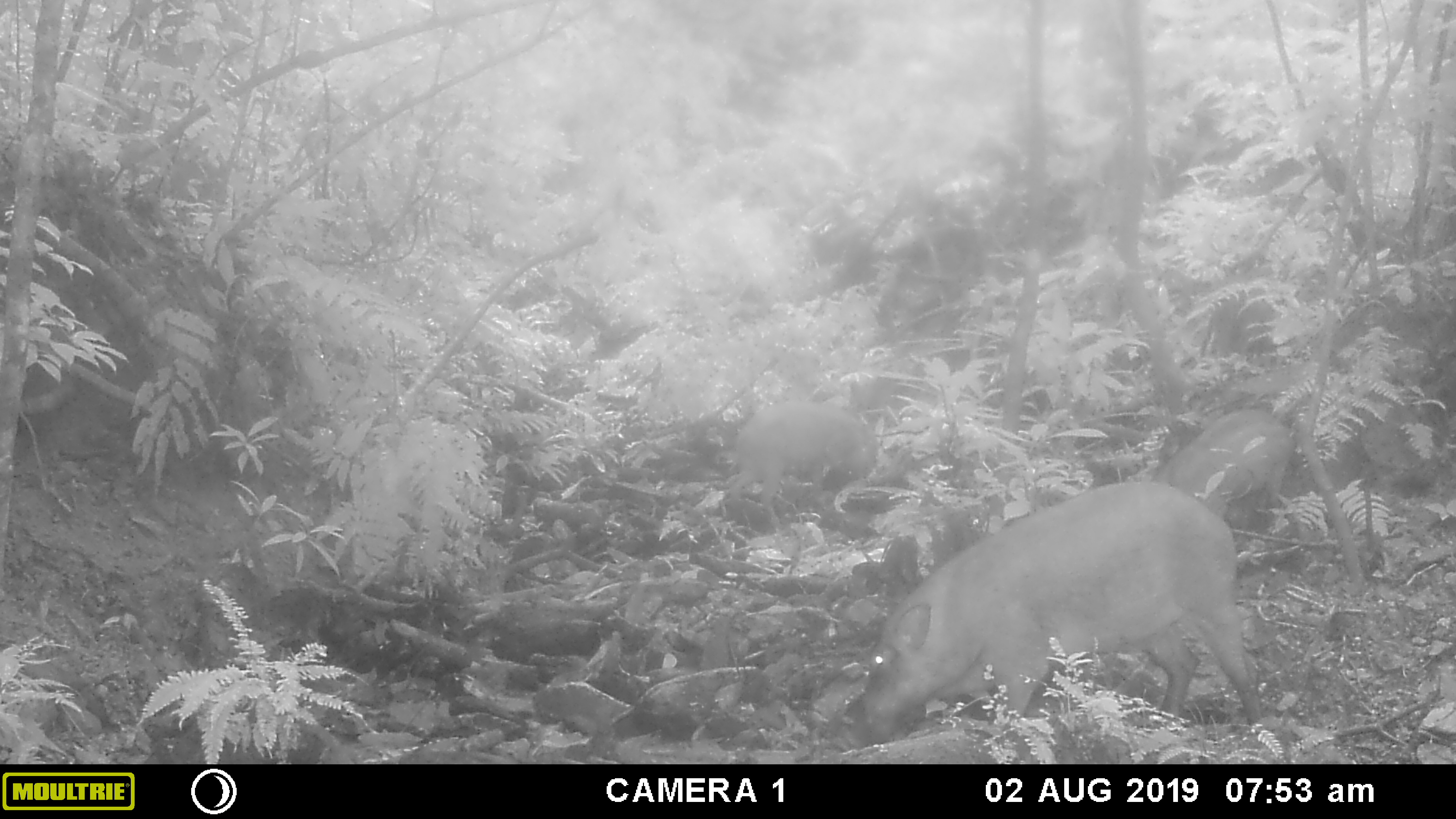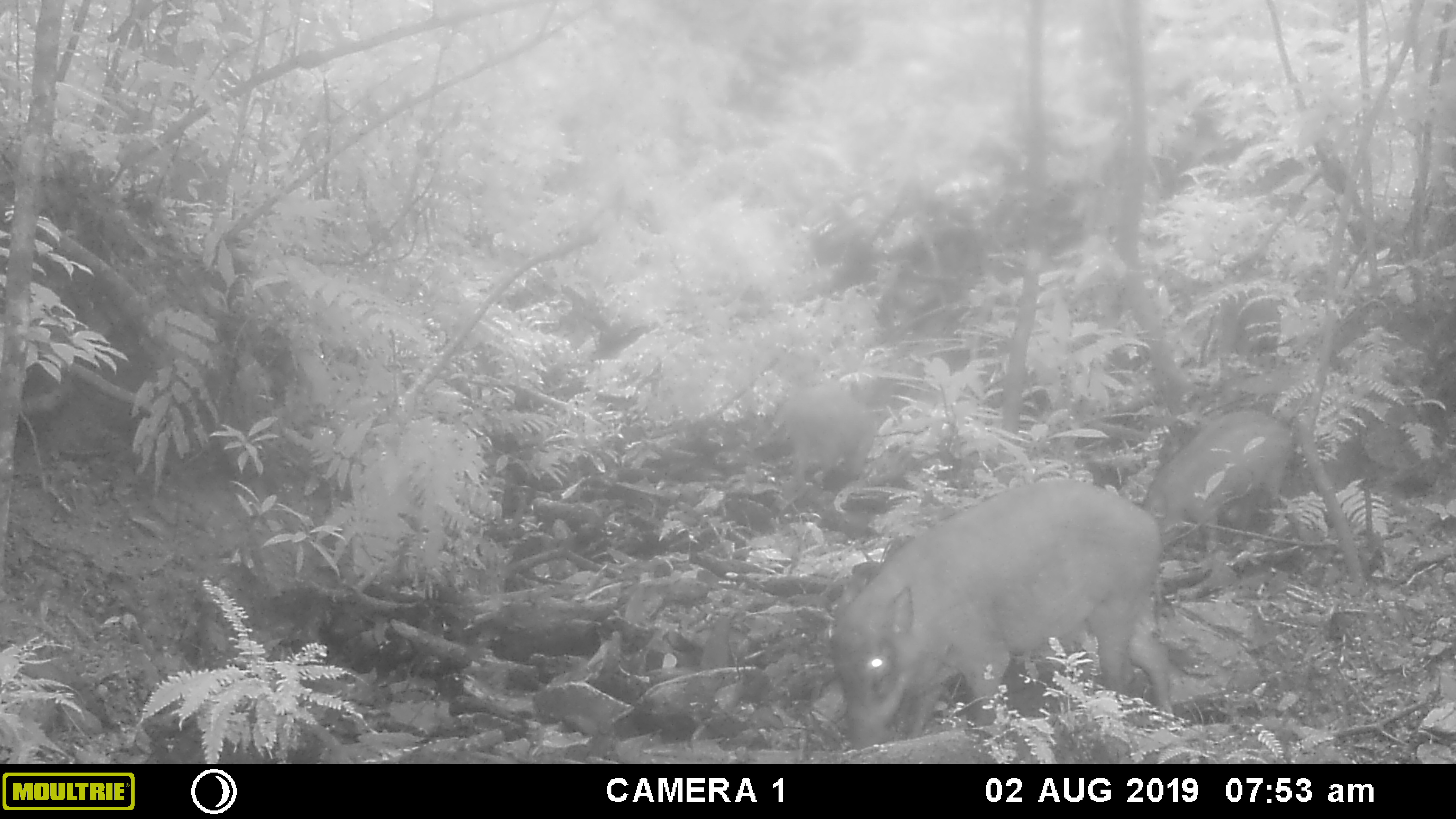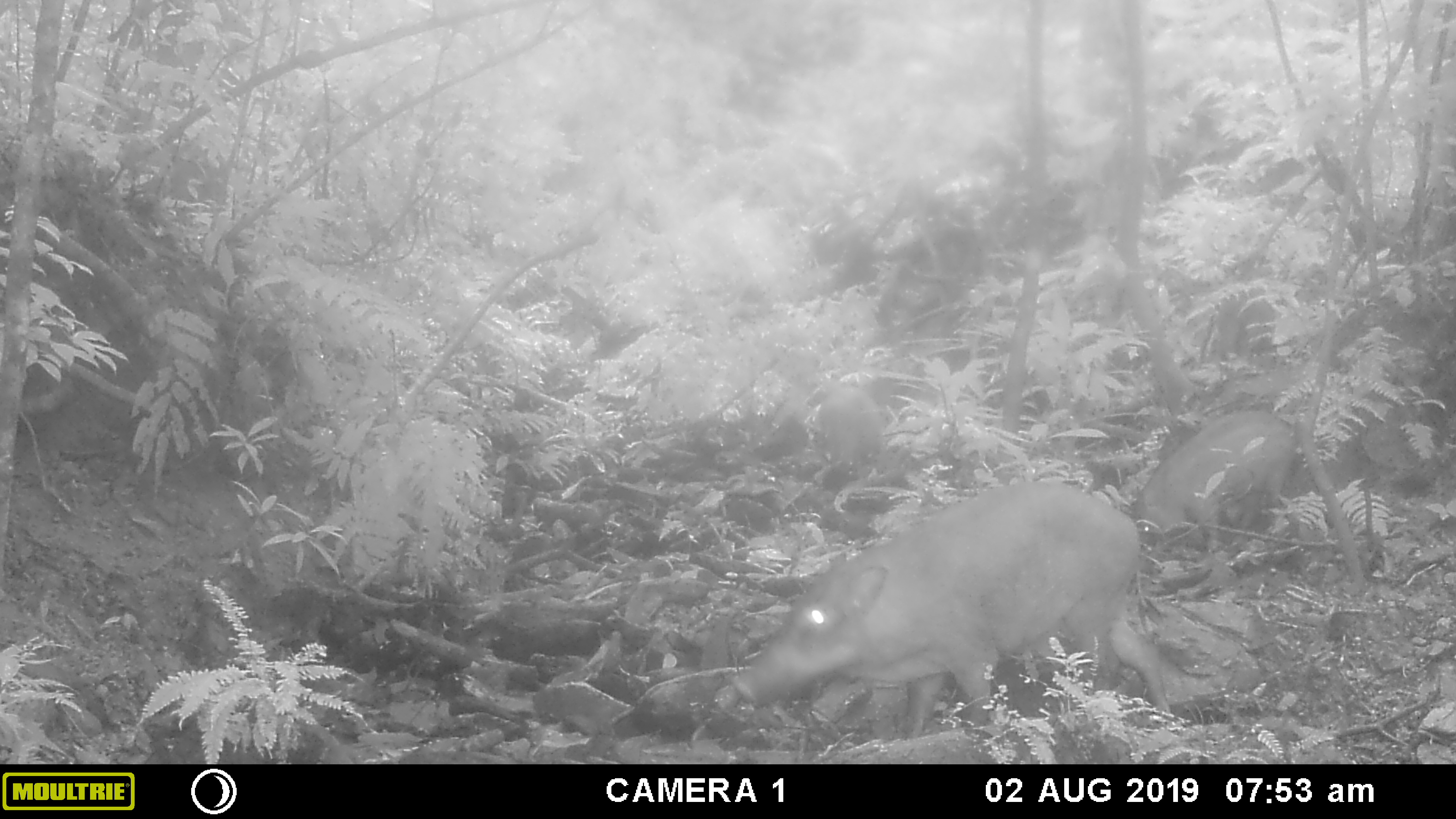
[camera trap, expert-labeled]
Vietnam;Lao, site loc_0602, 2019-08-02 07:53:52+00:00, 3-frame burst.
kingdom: Animalia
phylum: Chordata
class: Mammalia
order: Artiodactyla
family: Suidae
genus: Sus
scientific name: Sus scrofa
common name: eurasian wild pig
Eurasian wild pig (Sus scrofa). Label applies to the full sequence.